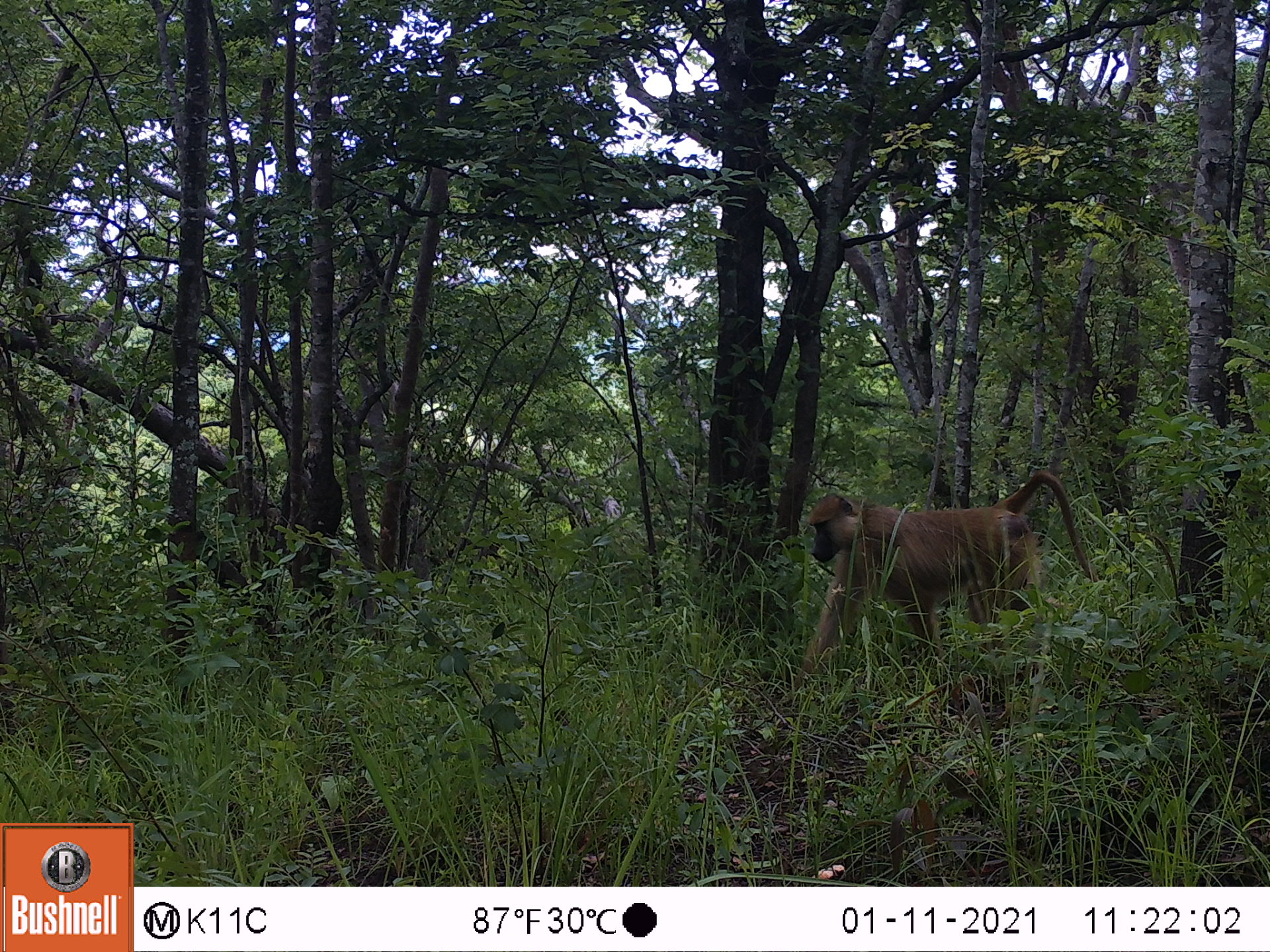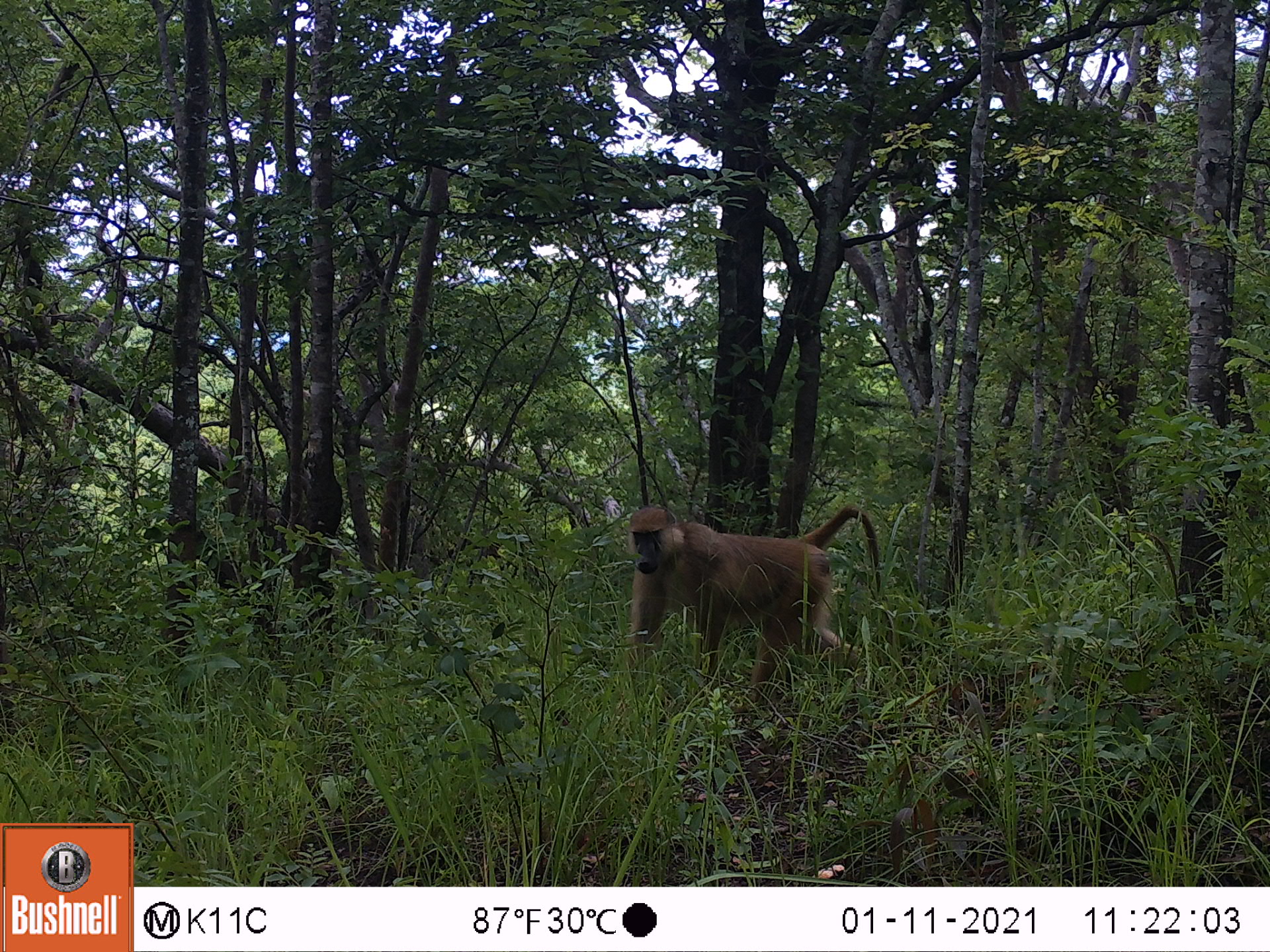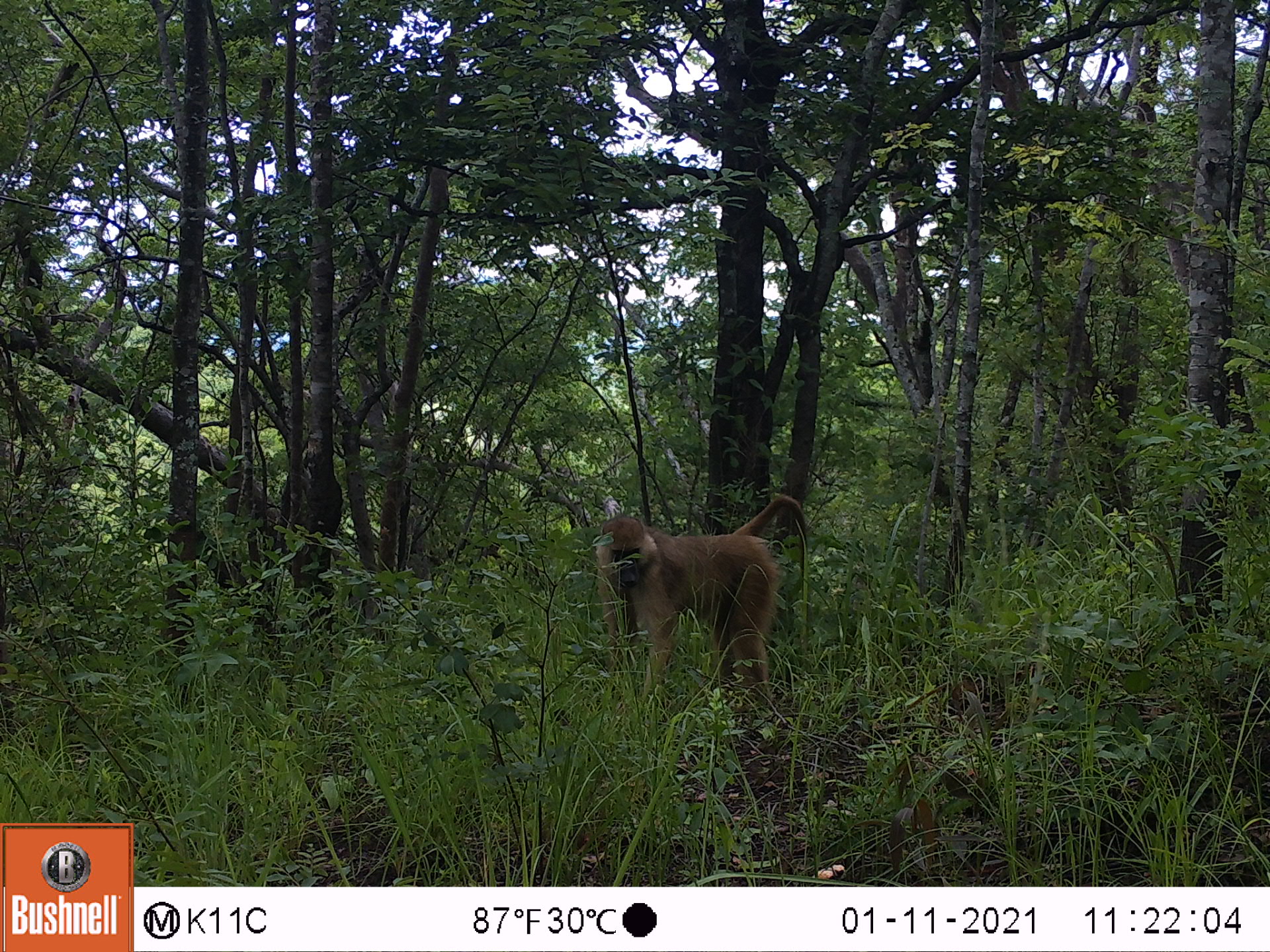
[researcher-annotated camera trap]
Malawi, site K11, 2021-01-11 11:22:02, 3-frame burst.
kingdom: Animalia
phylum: Chordata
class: Mammalia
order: Primates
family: Cercopithecidae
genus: Papio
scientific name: Papio cynocephalus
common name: yellow baboon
Yellow baboon (Papio cynocephalus), count 1.